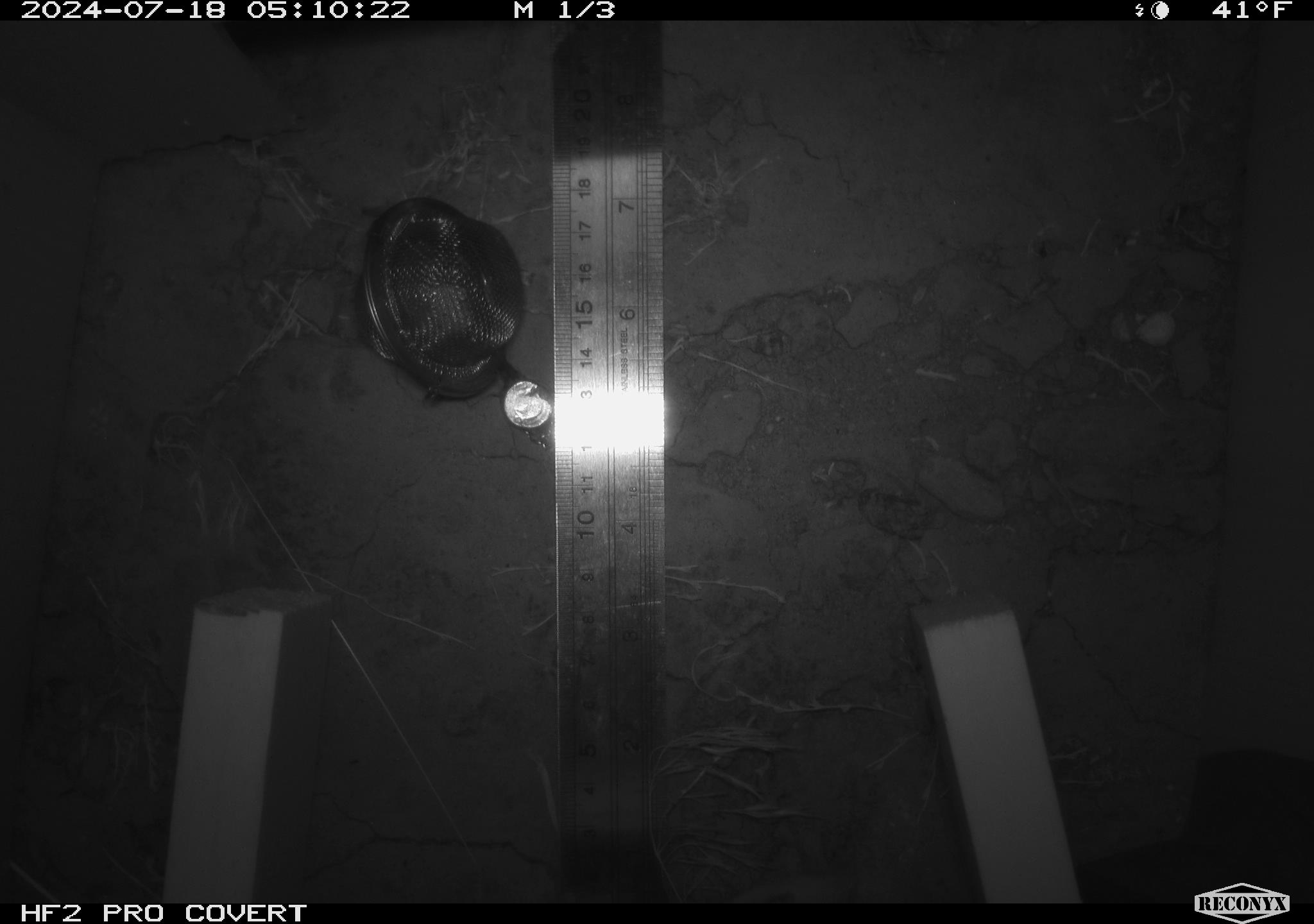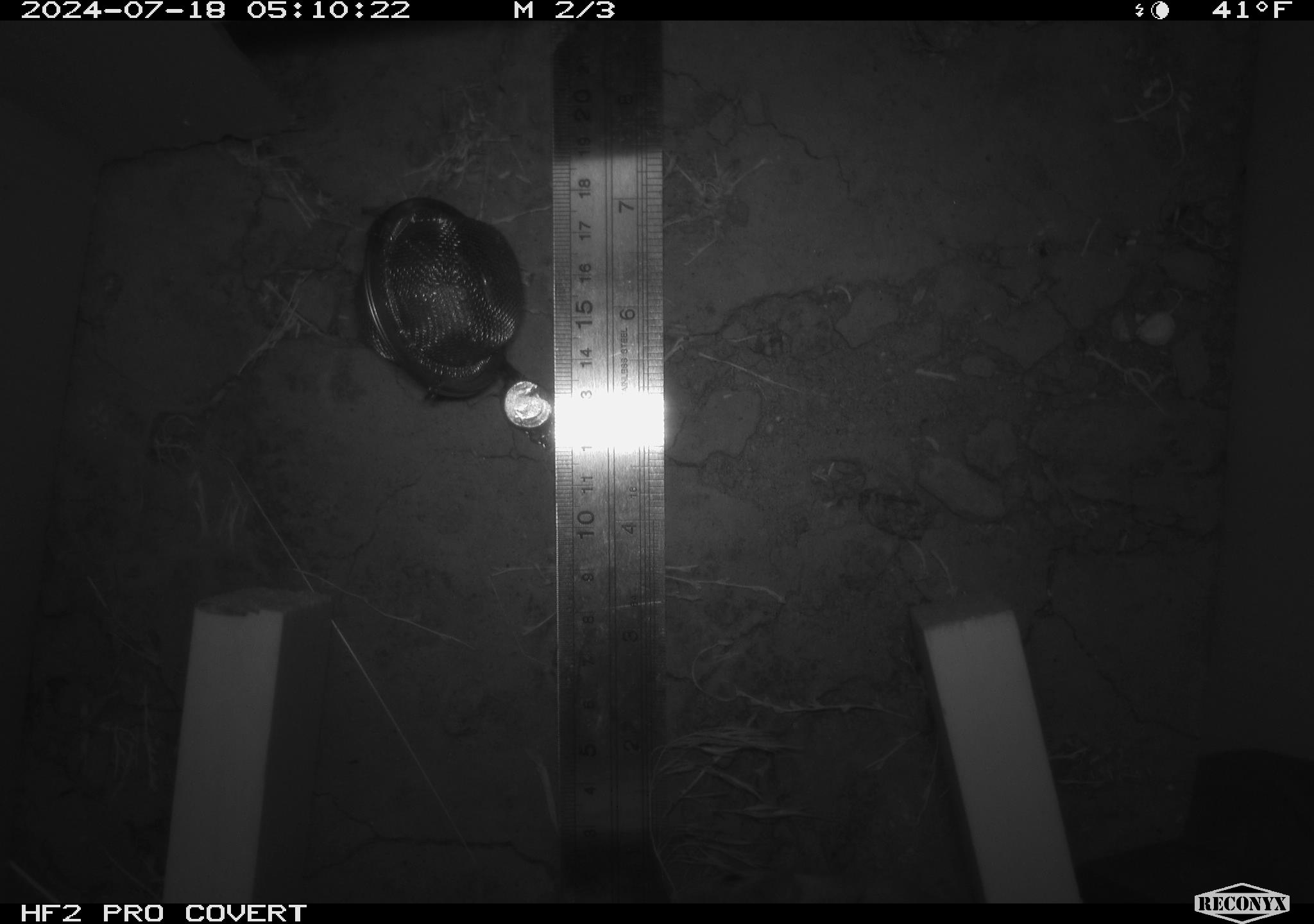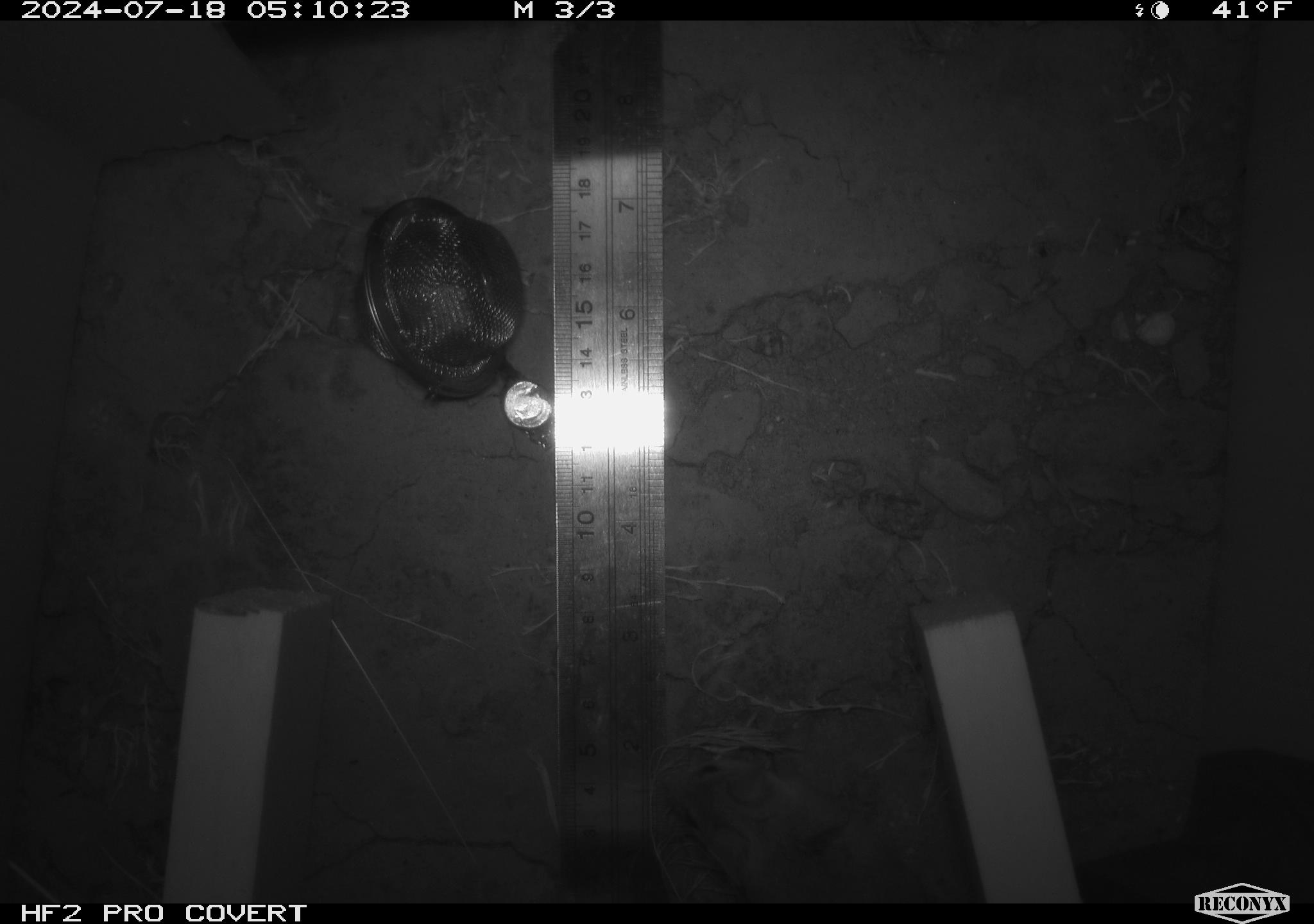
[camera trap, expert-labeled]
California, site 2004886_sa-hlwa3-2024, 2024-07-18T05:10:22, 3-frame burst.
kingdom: Animalia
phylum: Chordata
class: Mammalia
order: Rodentia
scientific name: Rodentia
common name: mouse species